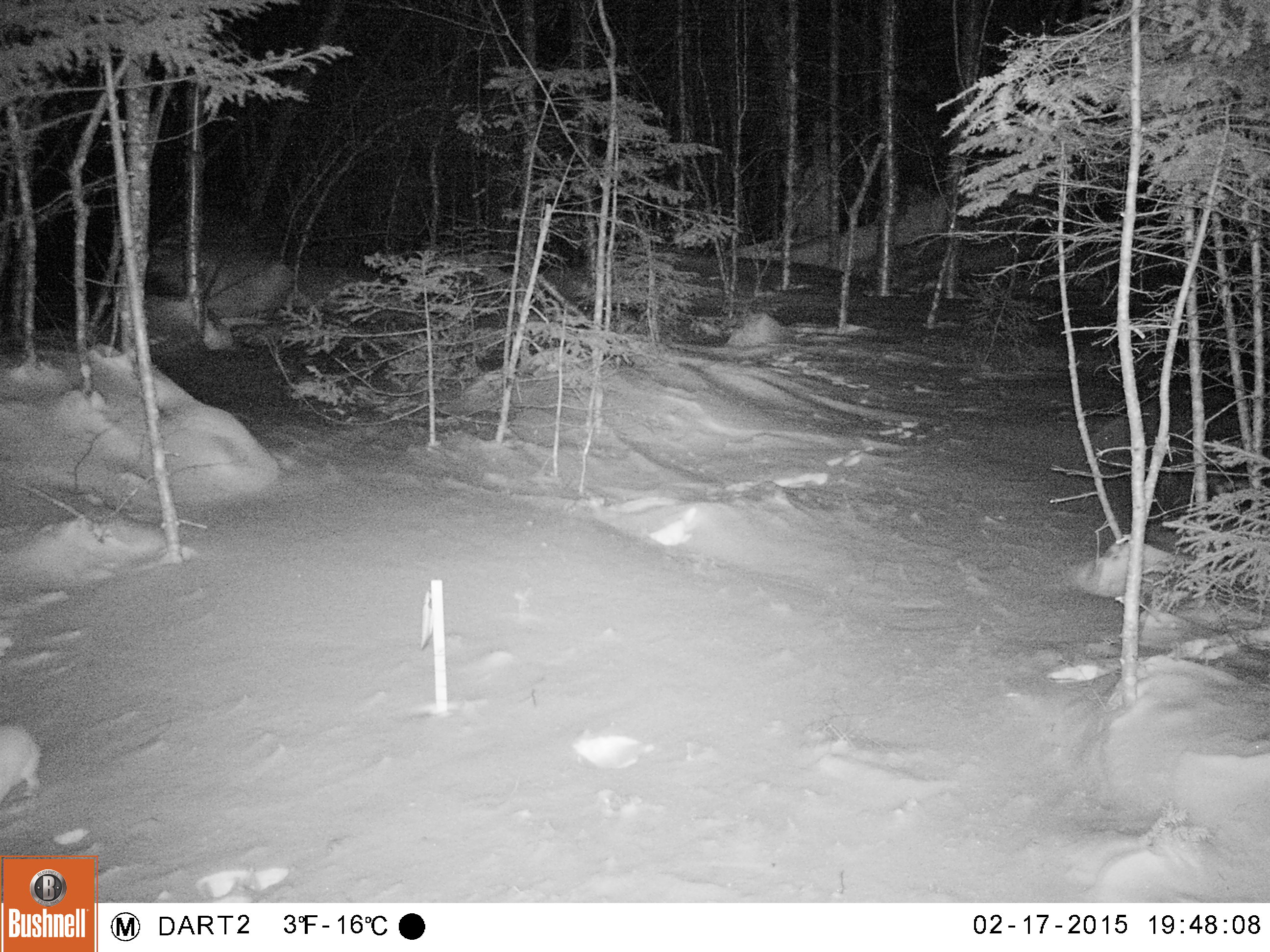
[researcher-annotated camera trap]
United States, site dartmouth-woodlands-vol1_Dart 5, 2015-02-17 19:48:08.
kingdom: Animalia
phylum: Chordata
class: Mammalia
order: Lagomorpha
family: Leporidae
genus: Lepus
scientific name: Lepus americanus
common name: snowshoe hare